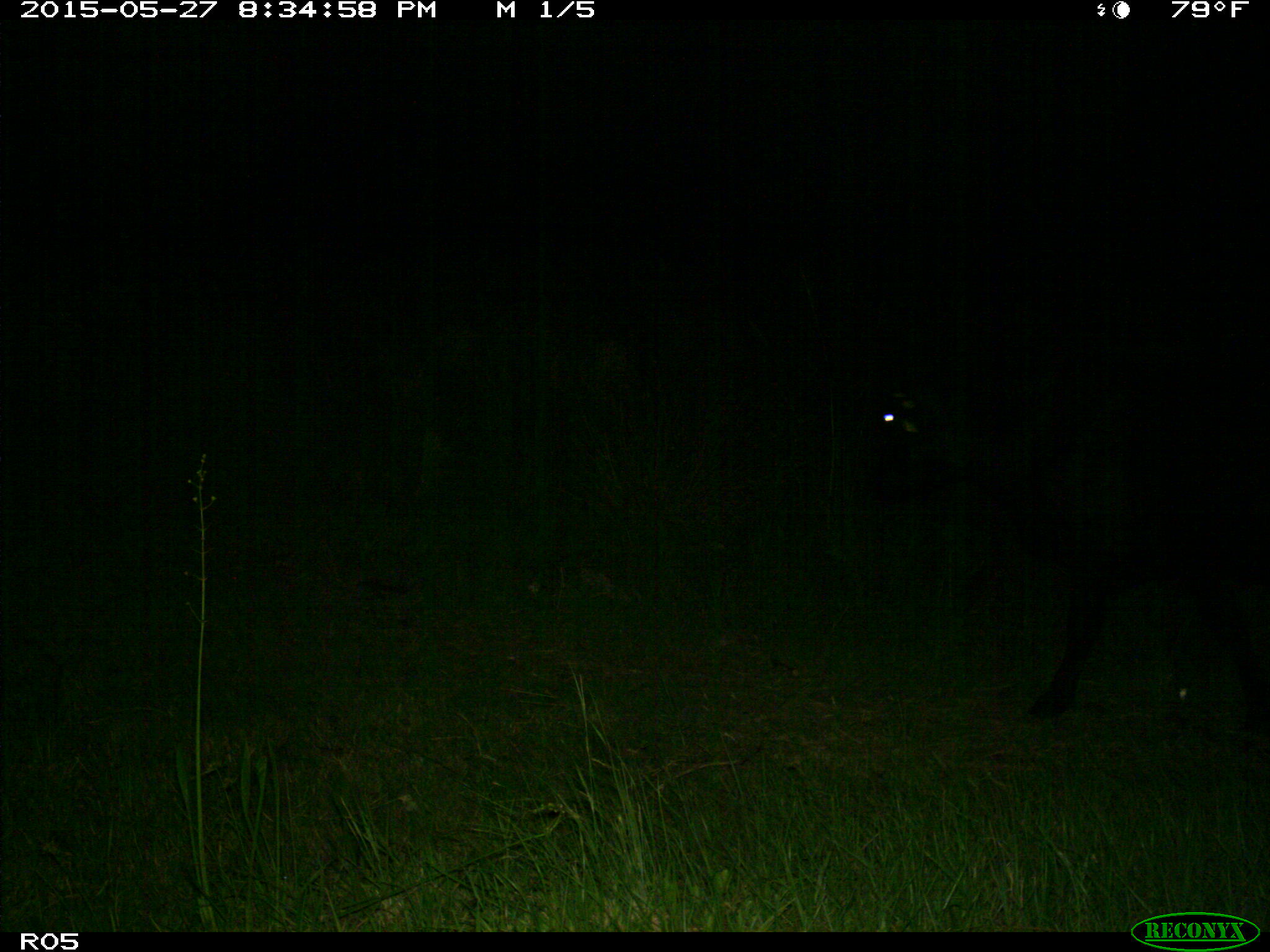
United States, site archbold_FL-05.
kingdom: Animalia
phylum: Chordata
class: Mammalia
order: Artiodactyla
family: Bovidae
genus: Bos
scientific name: Bos taurus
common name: domestic cow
Bos taurus (domestic cow).